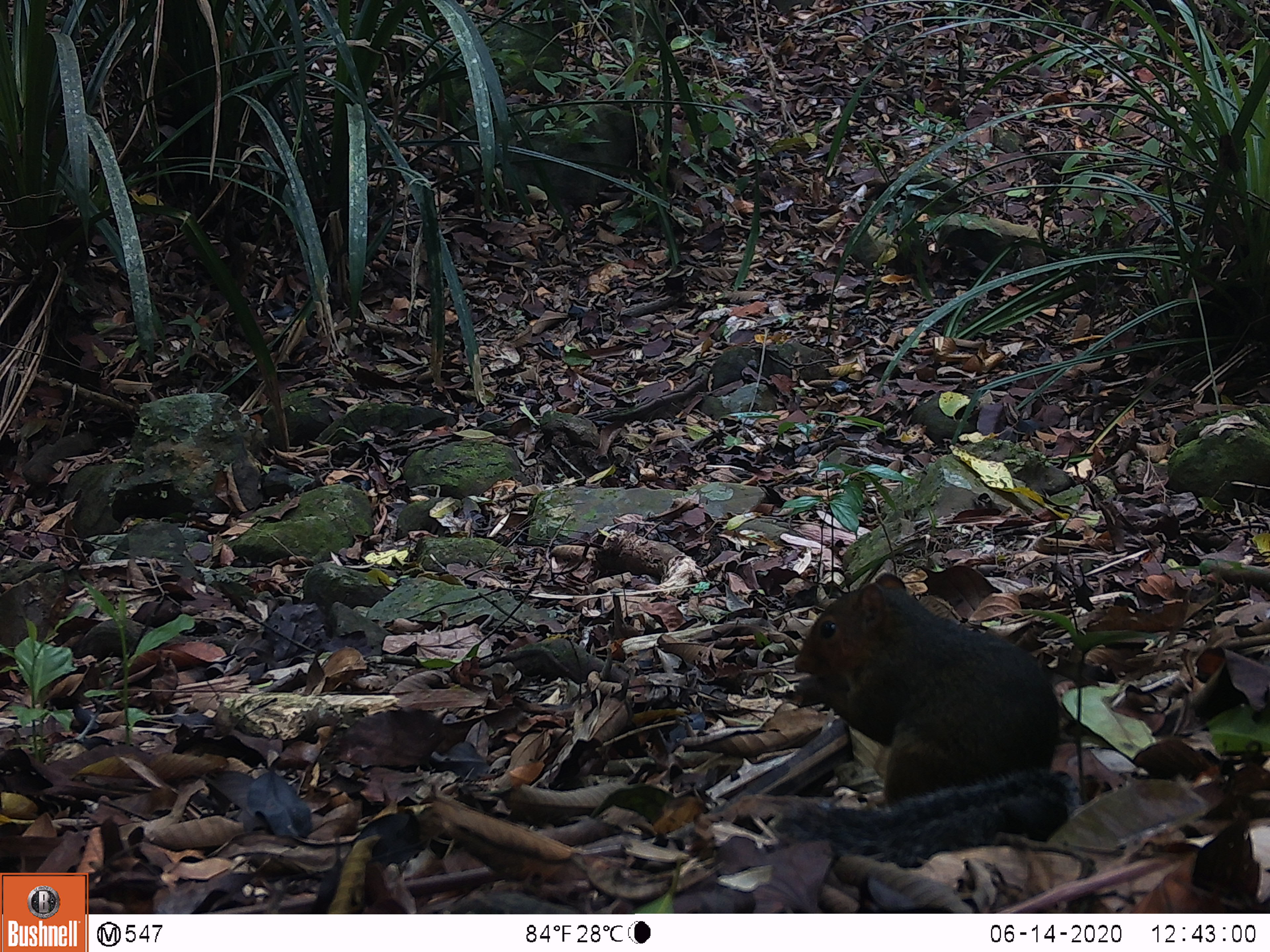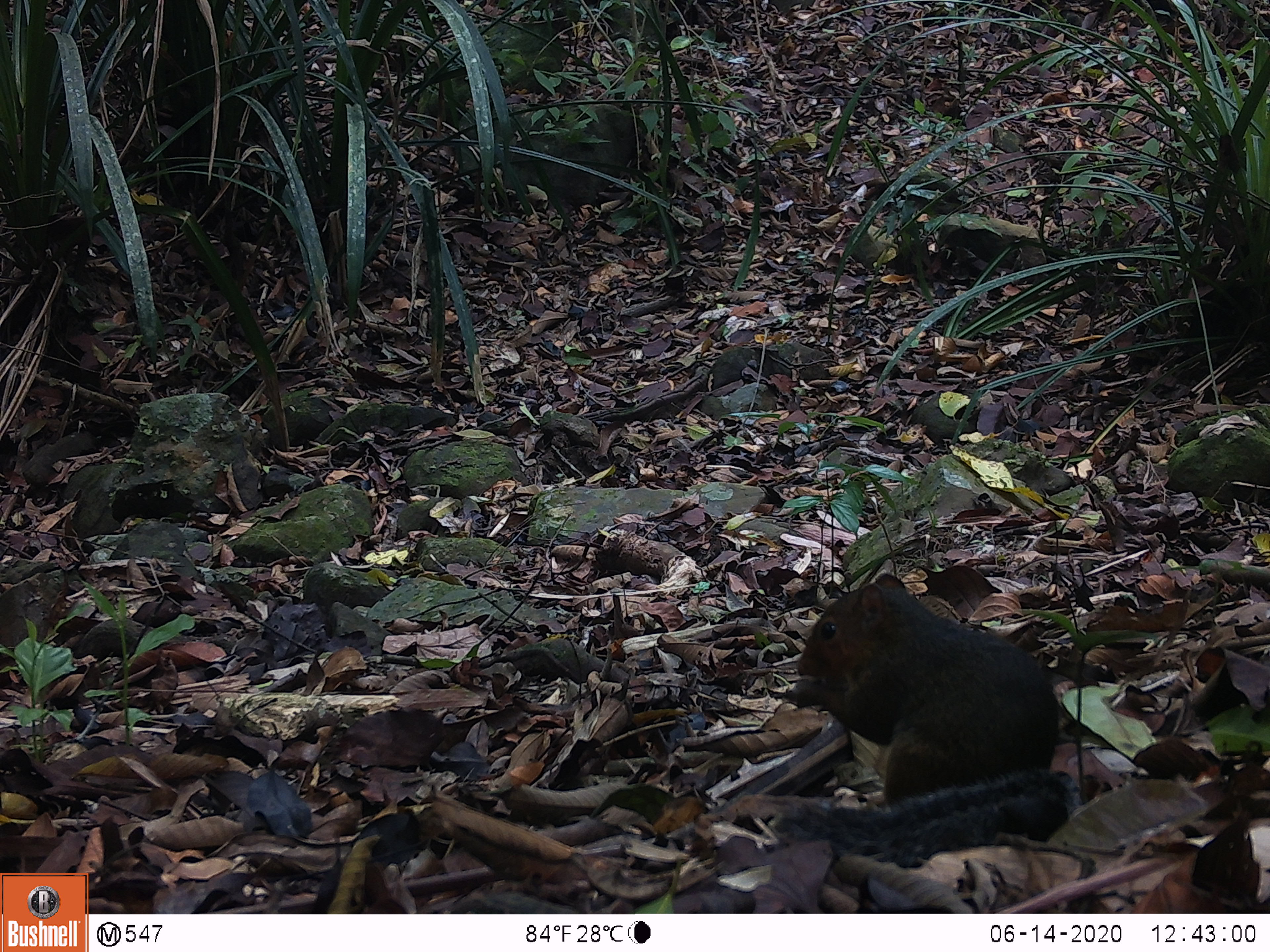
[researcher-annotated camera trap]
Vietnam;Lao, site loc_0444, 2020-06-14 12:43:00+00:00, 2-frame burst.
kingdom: Animalia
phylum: Chordata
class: Mammalia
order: Rodentia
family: Sciuridae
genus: Dremomys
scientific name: Dremomys rufigenis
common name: red-cheeked squirrel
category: red cheeked squirrel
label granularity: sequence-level